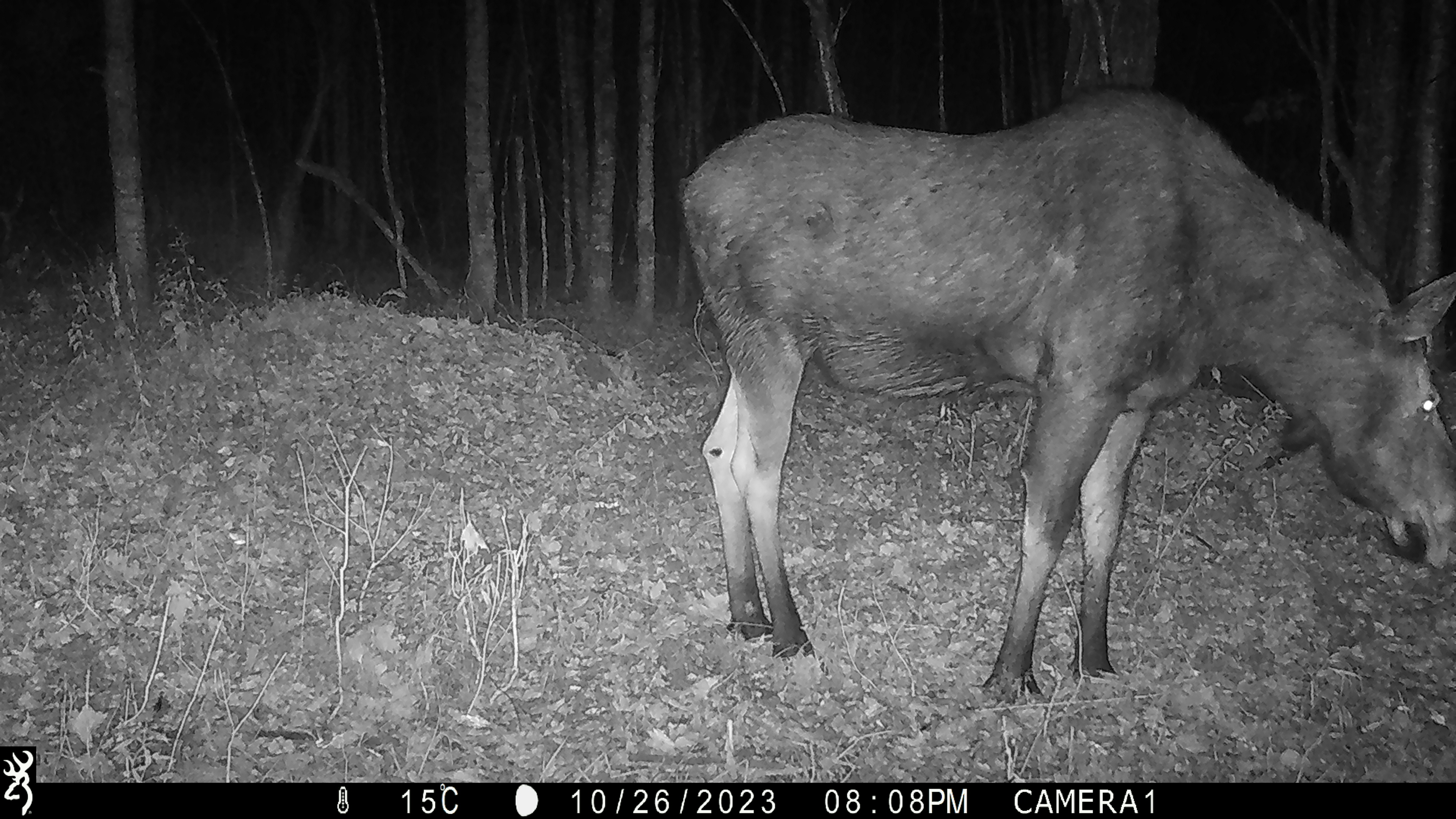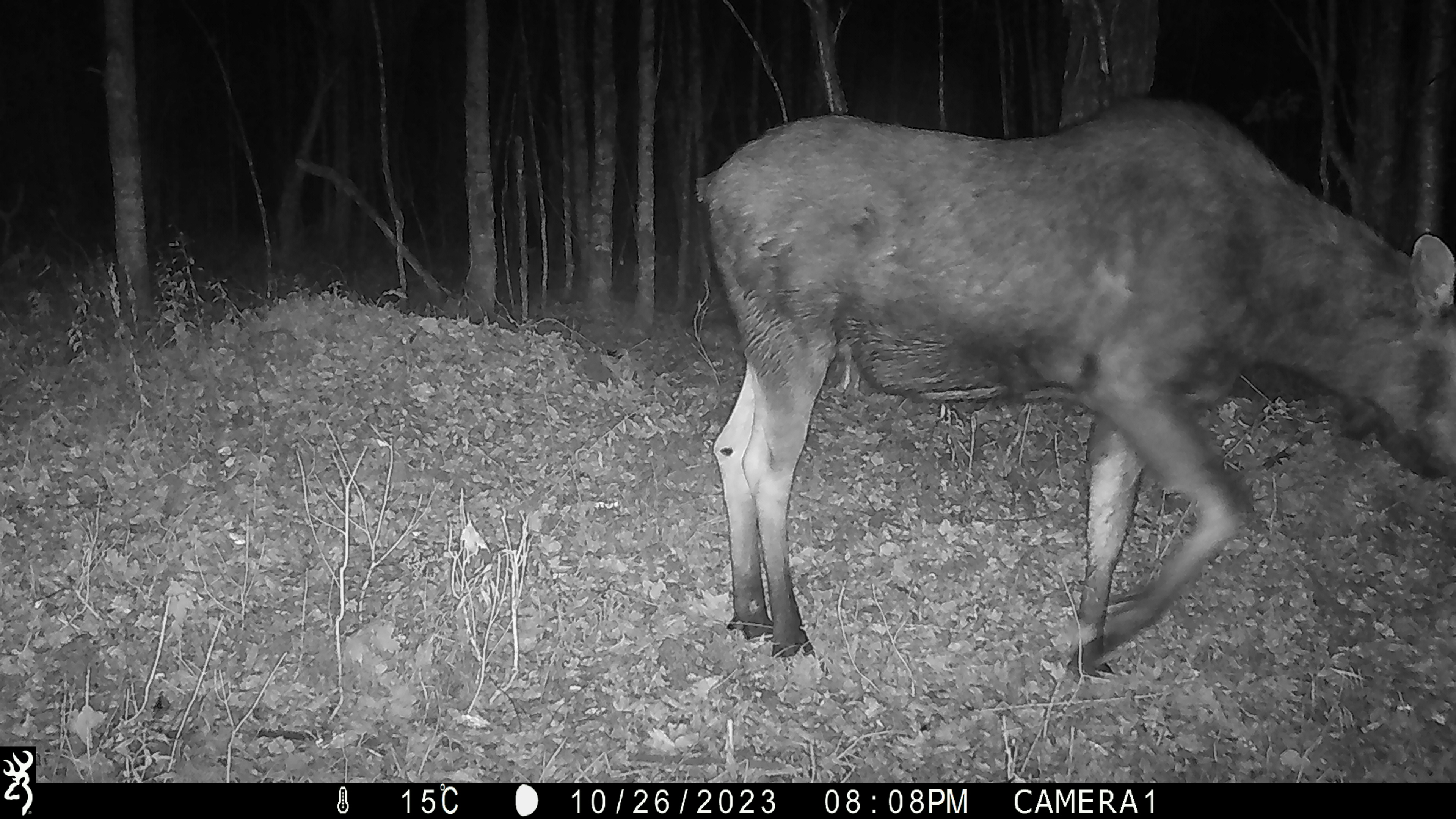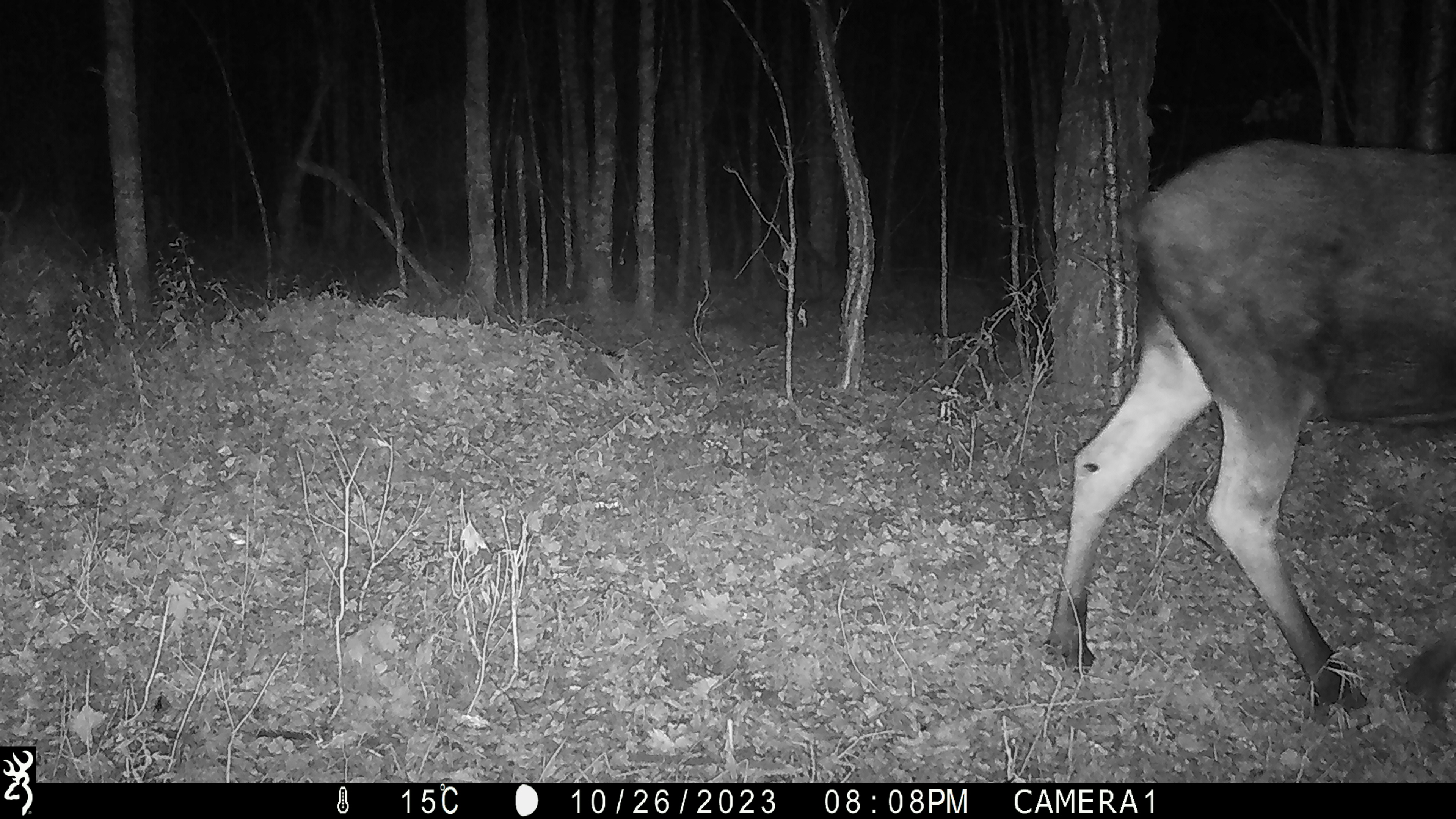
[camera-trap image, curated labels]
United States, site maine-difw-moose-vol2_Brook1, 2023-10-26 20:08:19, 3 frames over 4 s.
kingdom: Animalia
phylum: Chordata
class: Mammalia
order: Artiodactyla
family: Cervidae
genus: Alces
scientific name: Alces alces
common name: moose